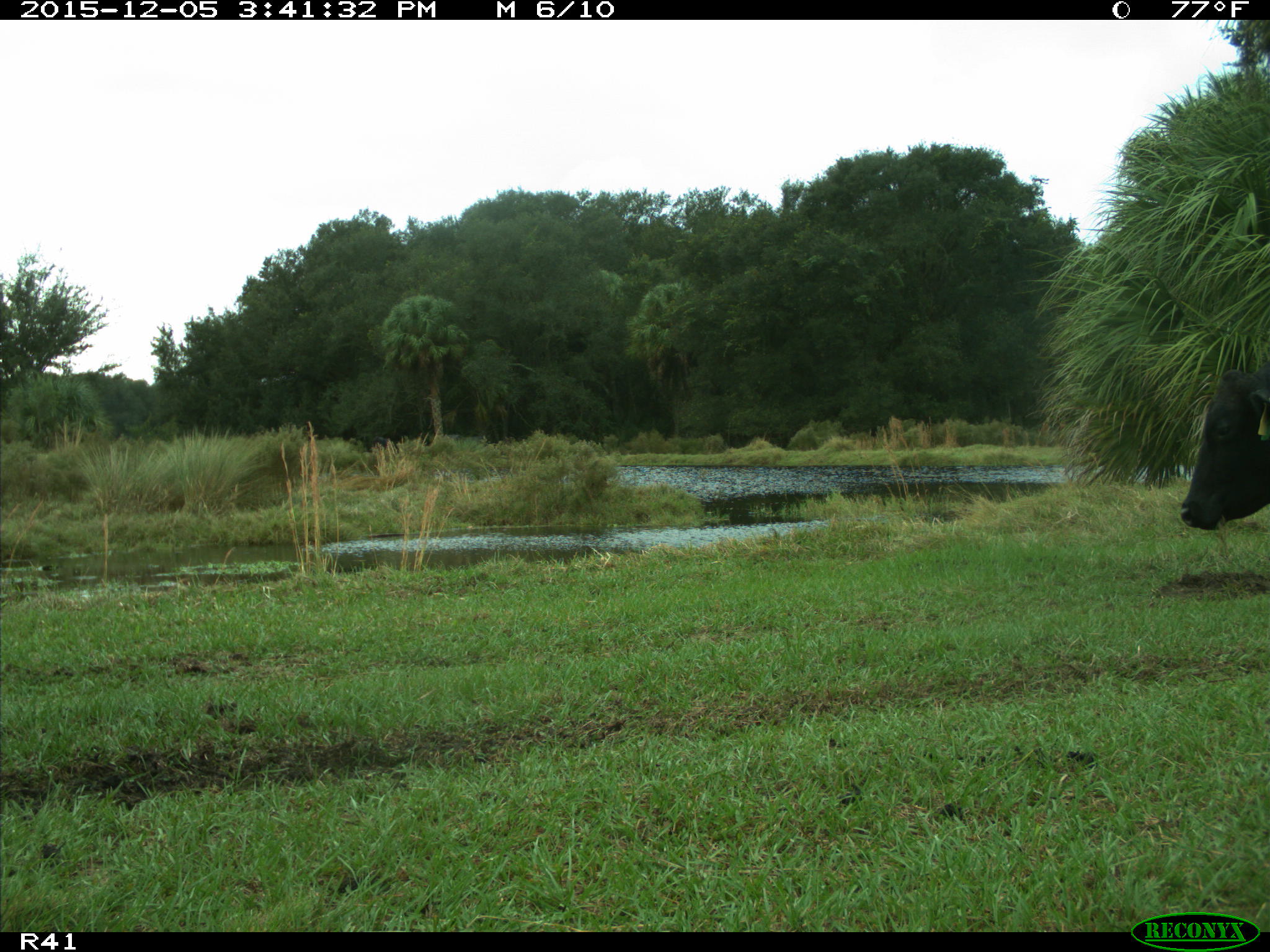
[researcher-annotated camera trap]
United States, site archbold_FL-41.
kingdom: Animalia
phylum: Chordata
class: Mammalia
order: Artiodactyla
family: Bovidae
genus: Bos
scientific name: Bos taurus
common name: domestic cow